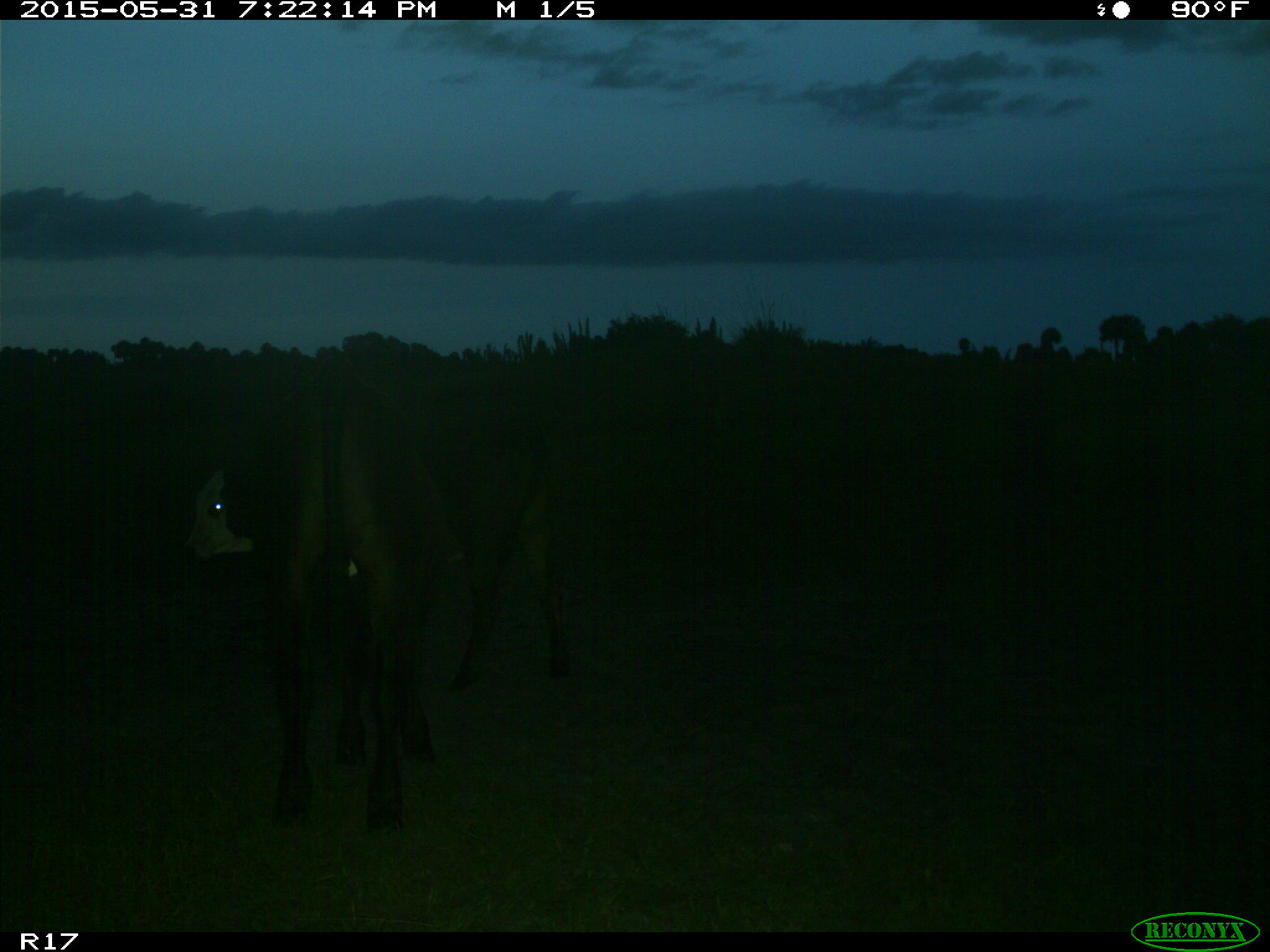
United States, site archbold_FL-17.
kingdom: Animalia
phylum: Chordata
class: Mammalia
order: Artiodactyla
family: Bovidae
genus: Bos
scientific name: Bos taurus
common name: domestic cow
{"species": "Bos taurus (domestic cow)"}